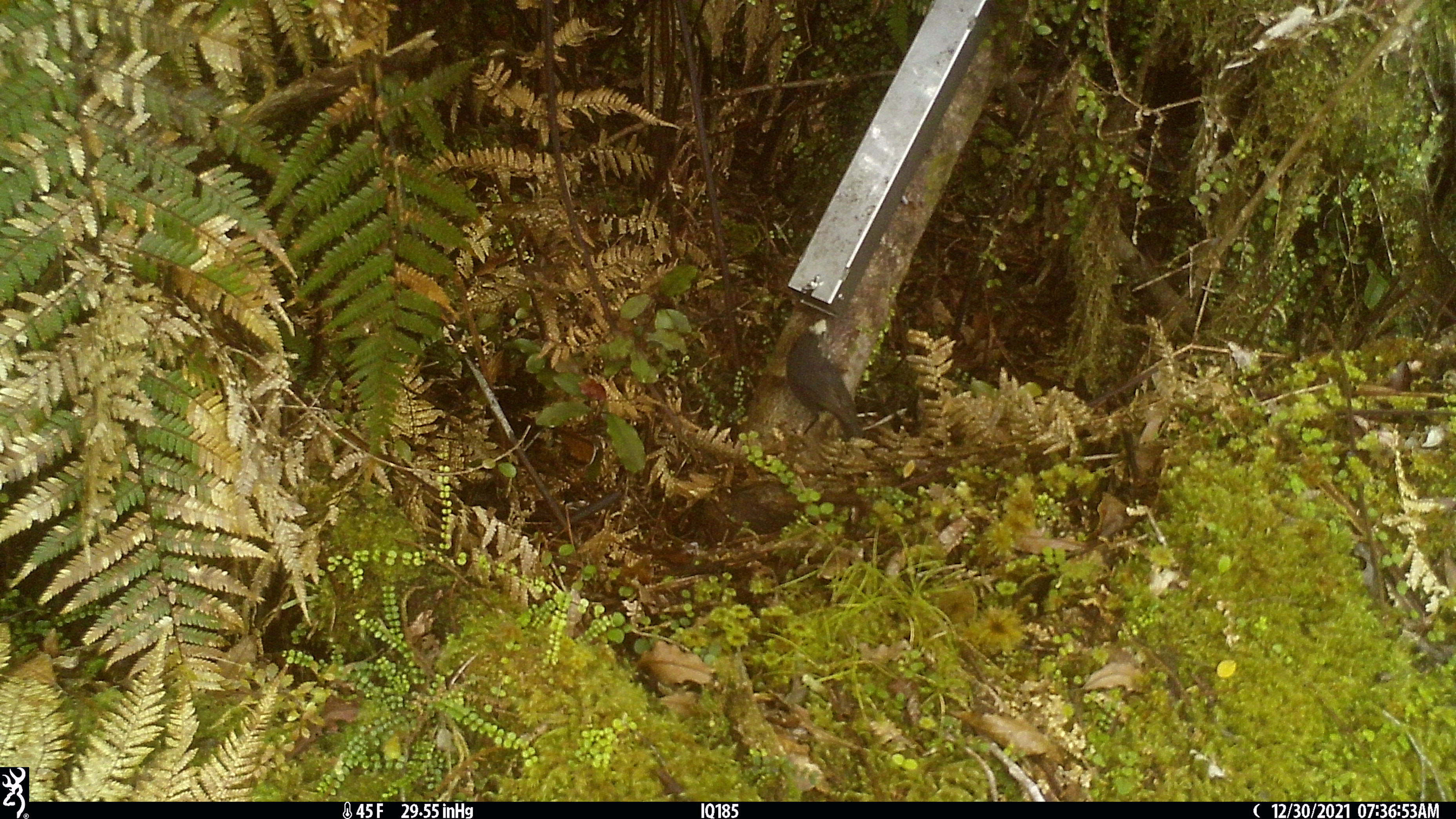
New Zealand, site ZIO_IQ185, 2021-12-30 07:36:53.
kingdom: Animalia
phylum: Chordata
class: Aves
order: Passeriformes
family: Petroicidae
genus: Petroica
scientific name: Petroica australis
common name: new zealand robin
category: robin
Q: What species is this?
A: Robin (new zealand robin) (Petroica australis).